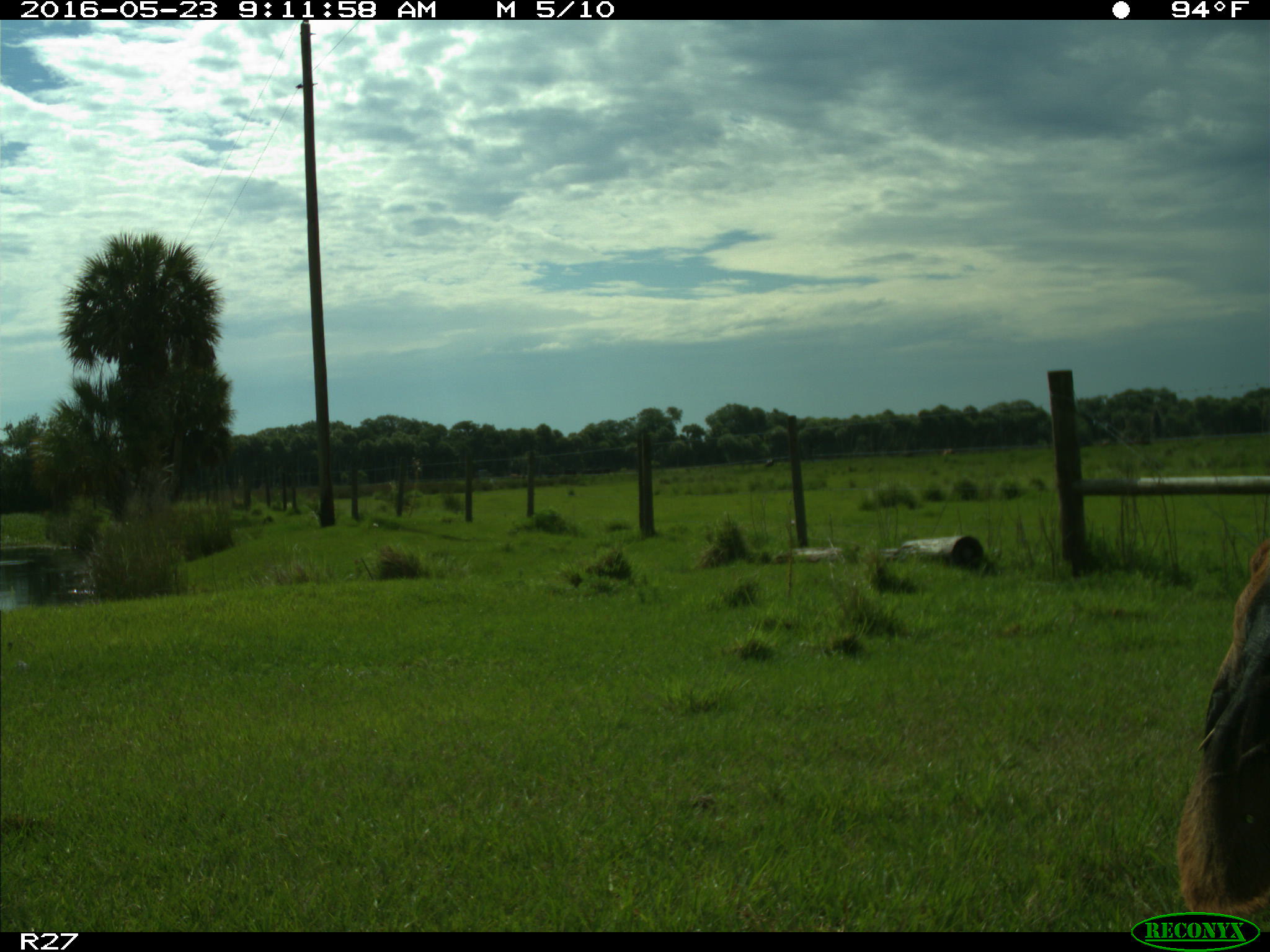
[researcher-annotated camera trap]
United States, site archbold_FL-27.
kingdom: Animalia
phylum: Chordata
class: Mammalia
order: Artiodactyla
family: Bovidae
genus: Bos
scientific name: Bos taurus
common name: domestic cow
Bos taurus (domestic cow).